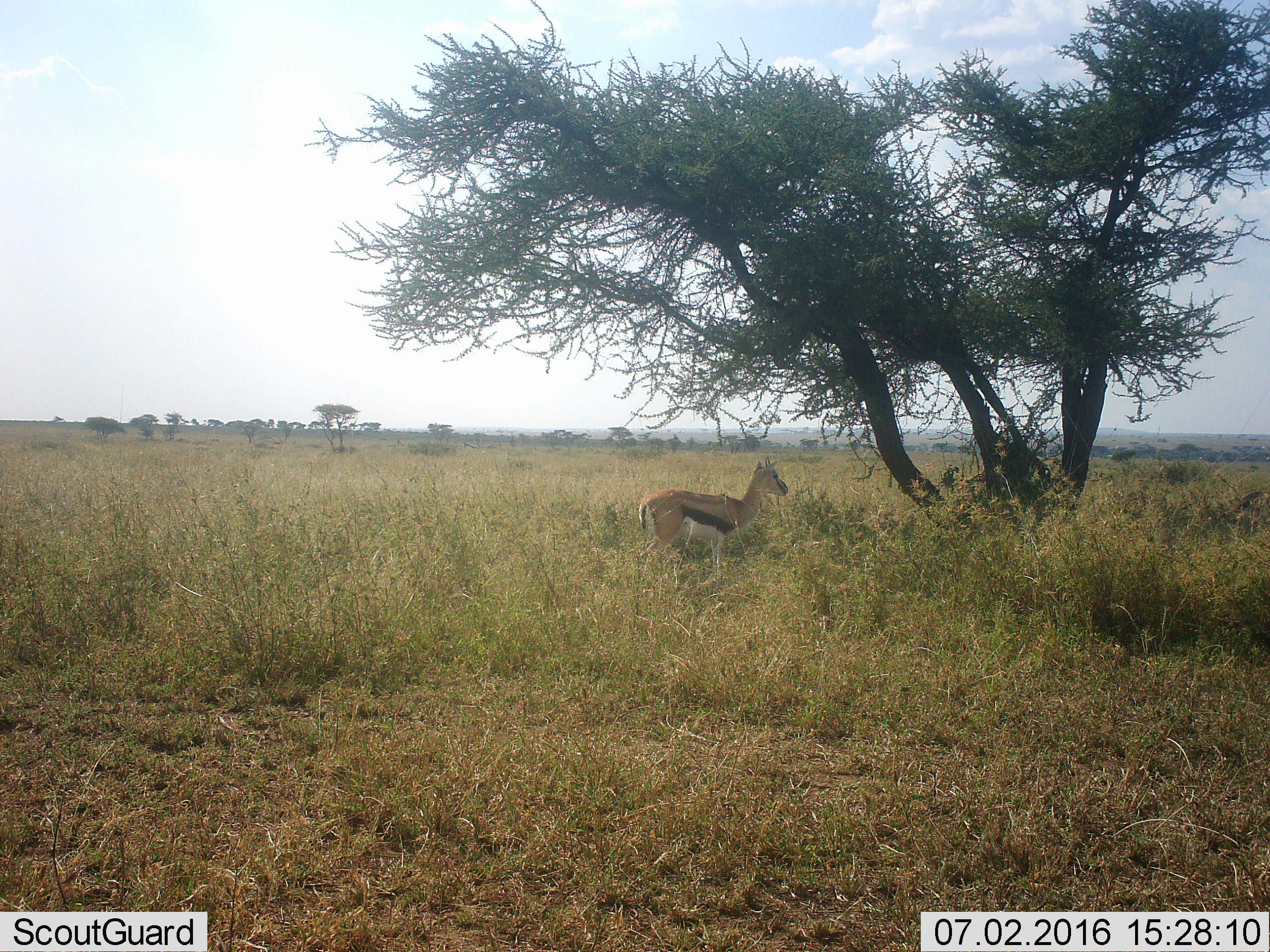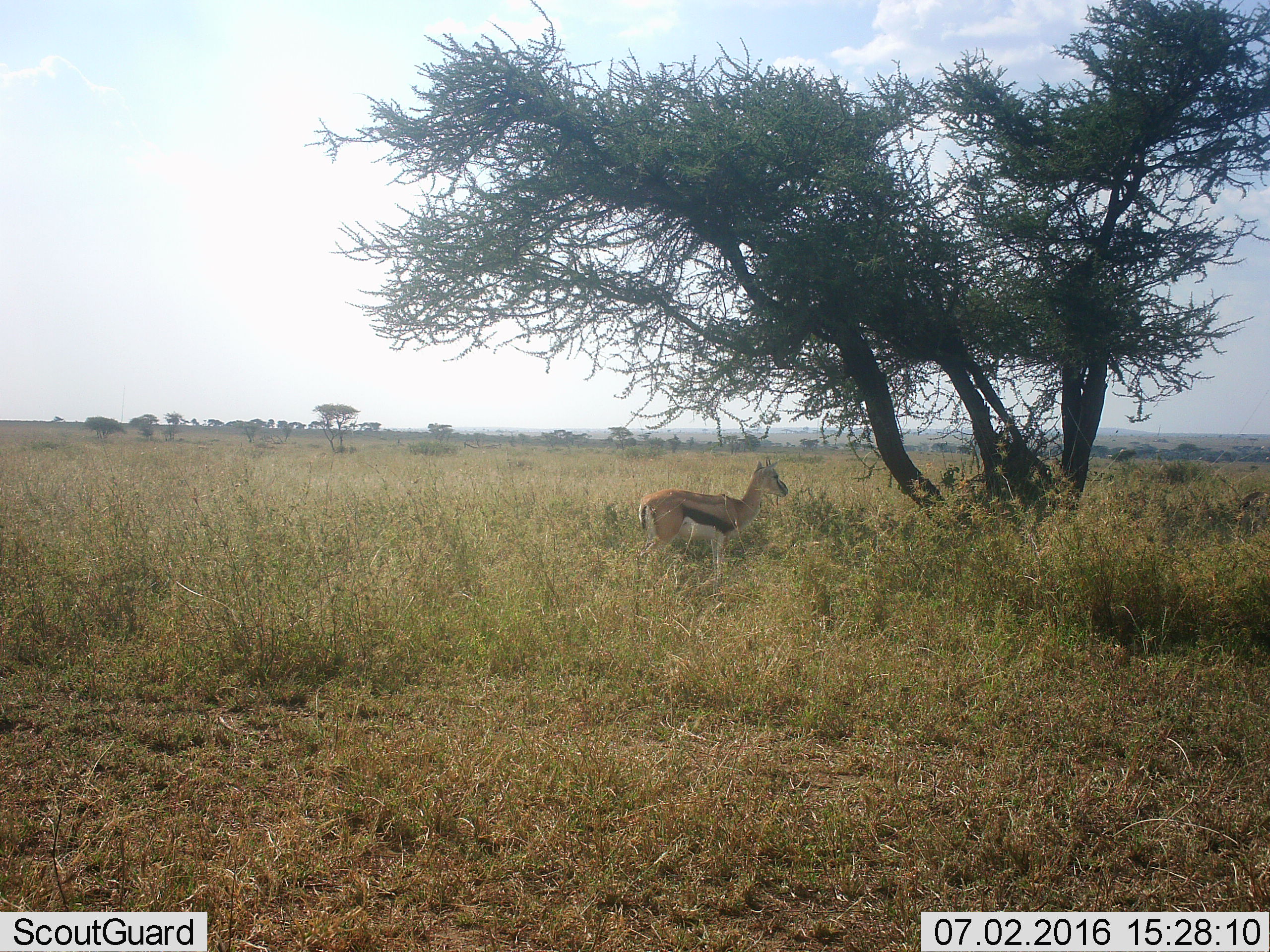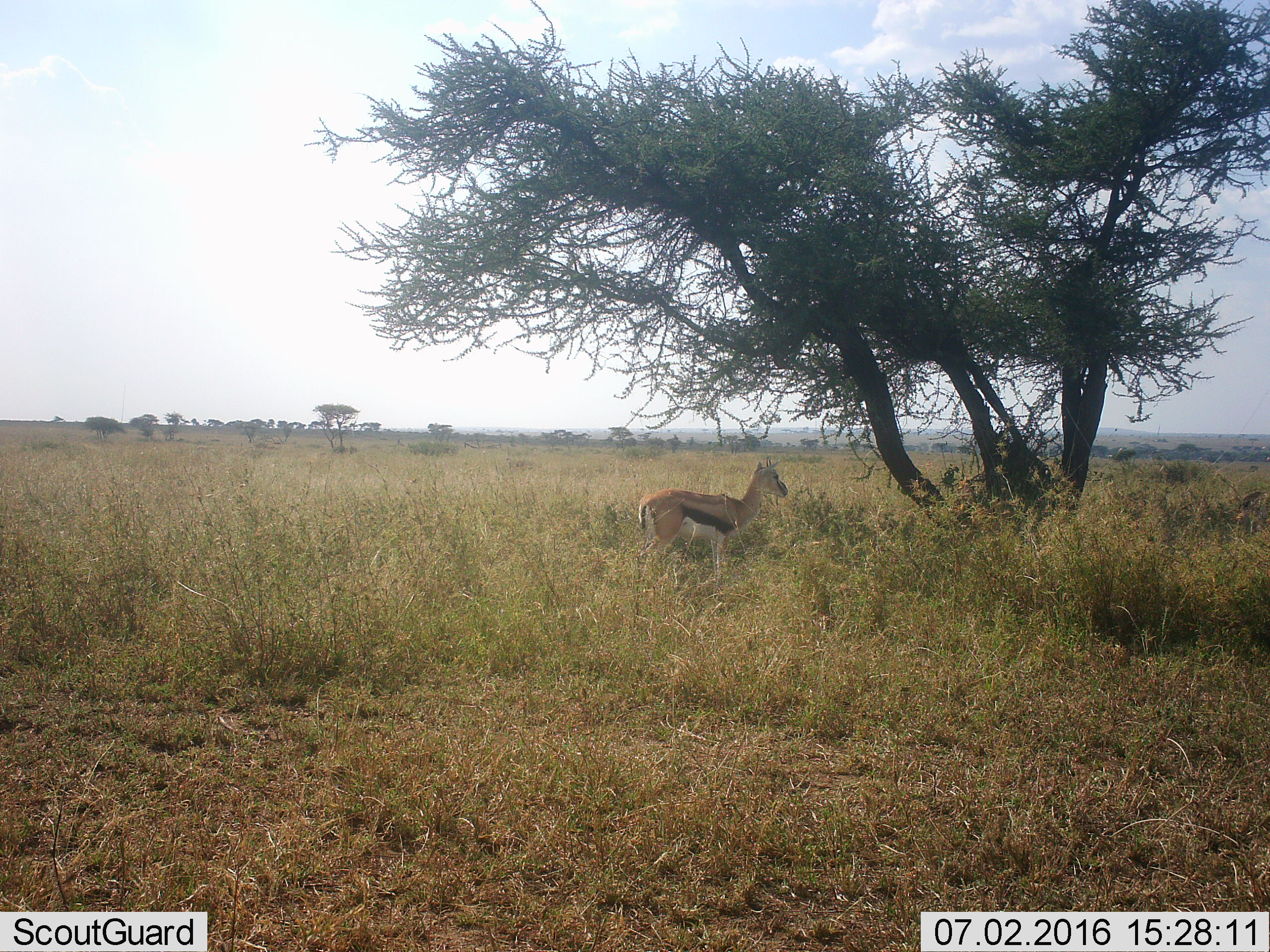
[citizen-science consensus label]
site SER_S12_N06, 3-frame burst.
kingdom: Animalia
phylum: Chordata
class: Mammalia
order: Artiodactyla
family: Bovidae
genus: Eudorcas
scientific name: Eudorcas thomsonii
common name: thomson's gazelle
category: gazellethomsons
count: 1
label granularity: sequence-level